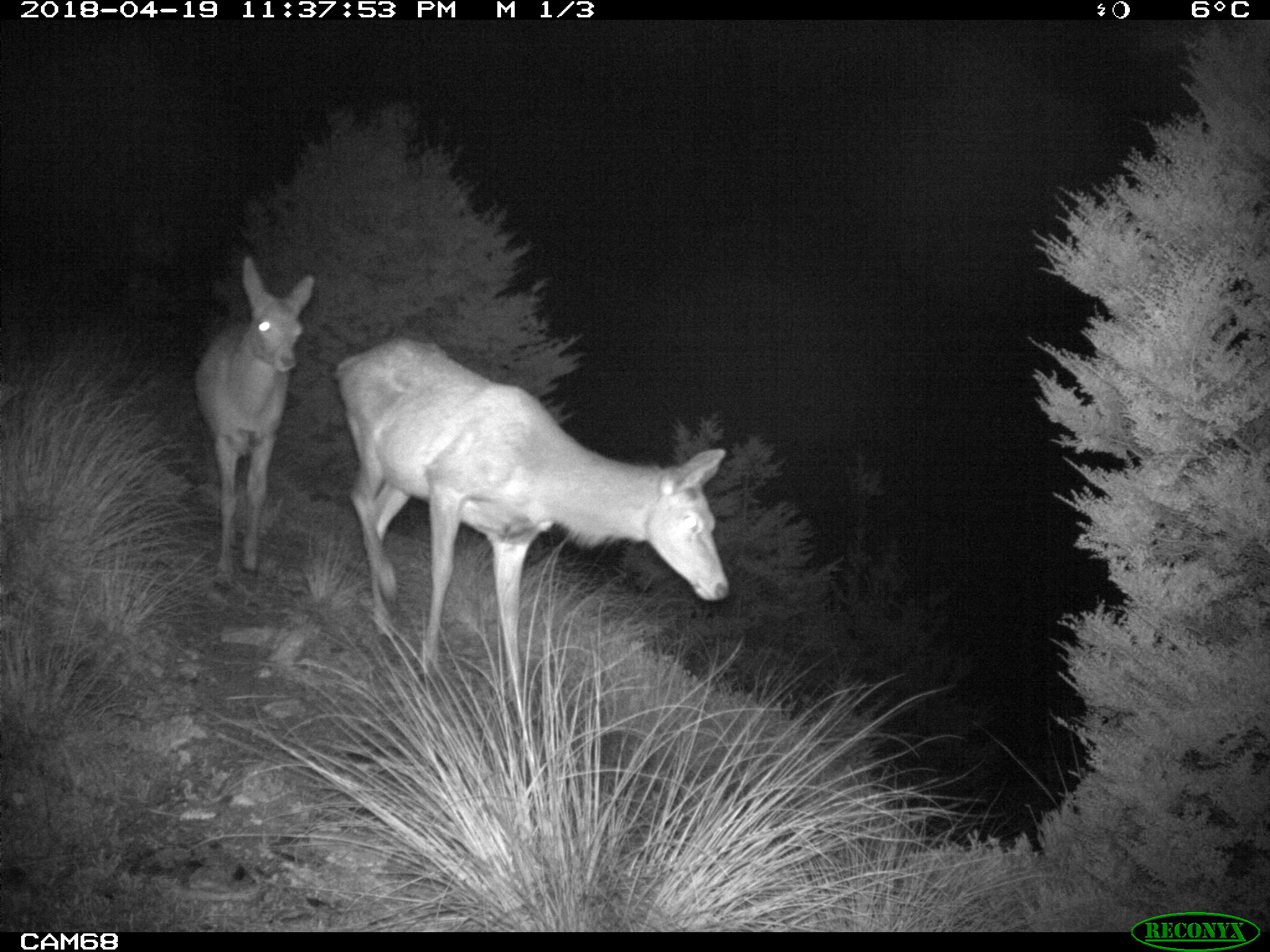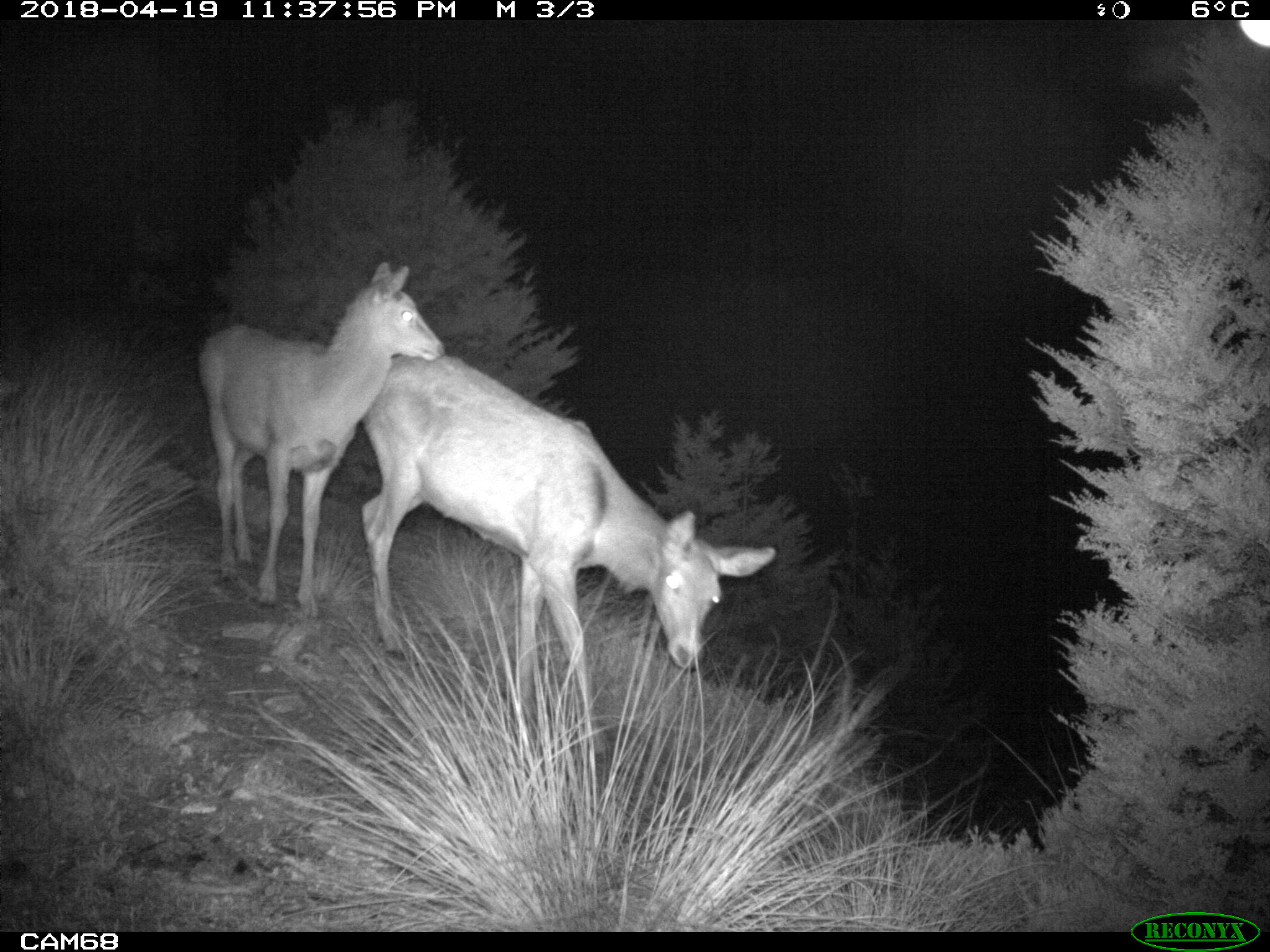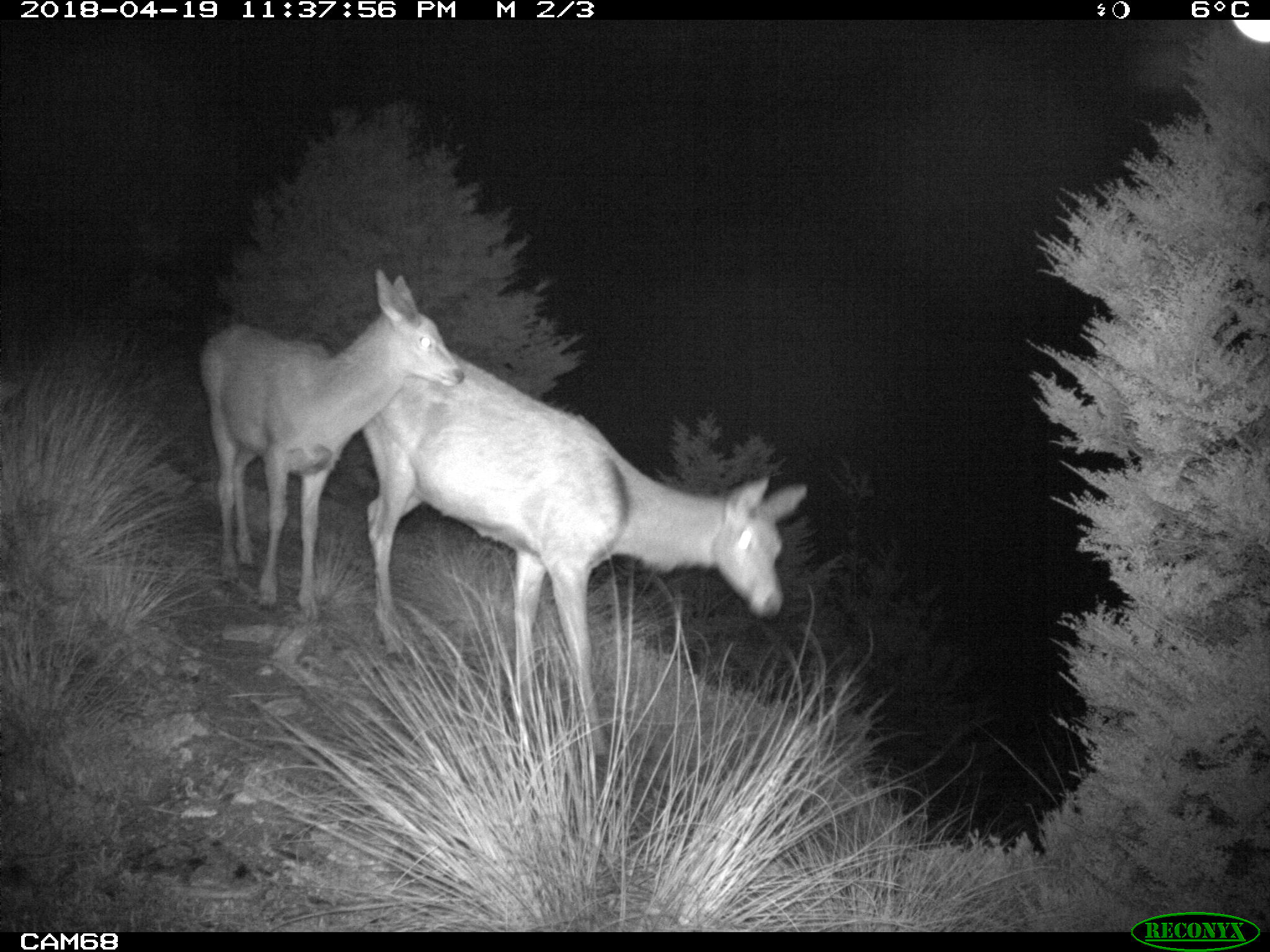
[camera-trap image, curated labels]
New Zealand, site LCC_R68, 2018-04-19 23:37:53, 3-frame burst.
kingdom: Animalia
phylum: Chordata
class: Mammalia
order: Artiodactyla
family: Cervidae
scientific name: Cervidae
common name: deer